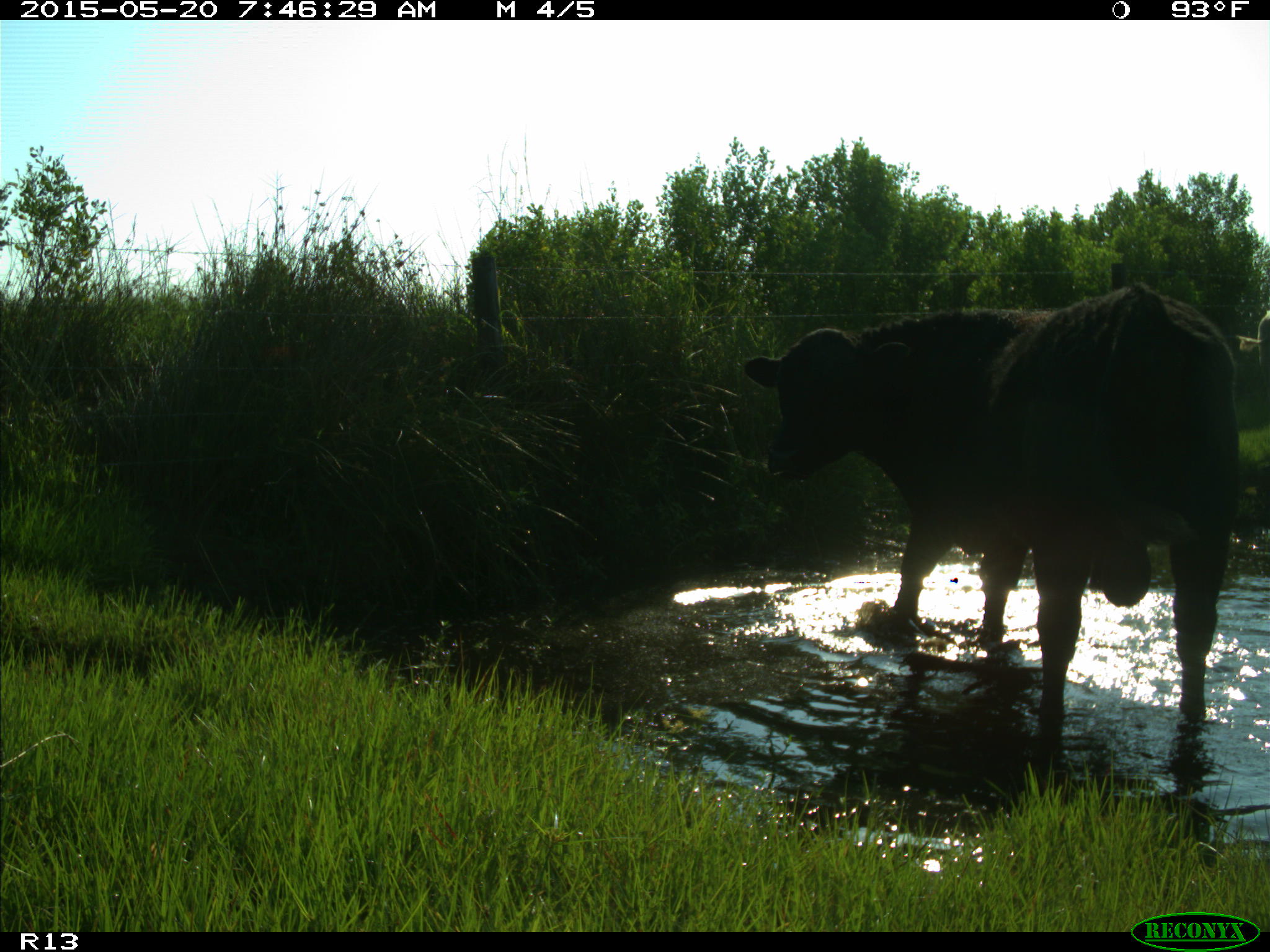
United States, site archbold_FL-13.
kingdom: Animalia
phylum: Chordata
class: Mammalia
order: Artiodactyla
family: Bovidae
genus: Bos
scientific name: Bos taurus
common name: domestic cow